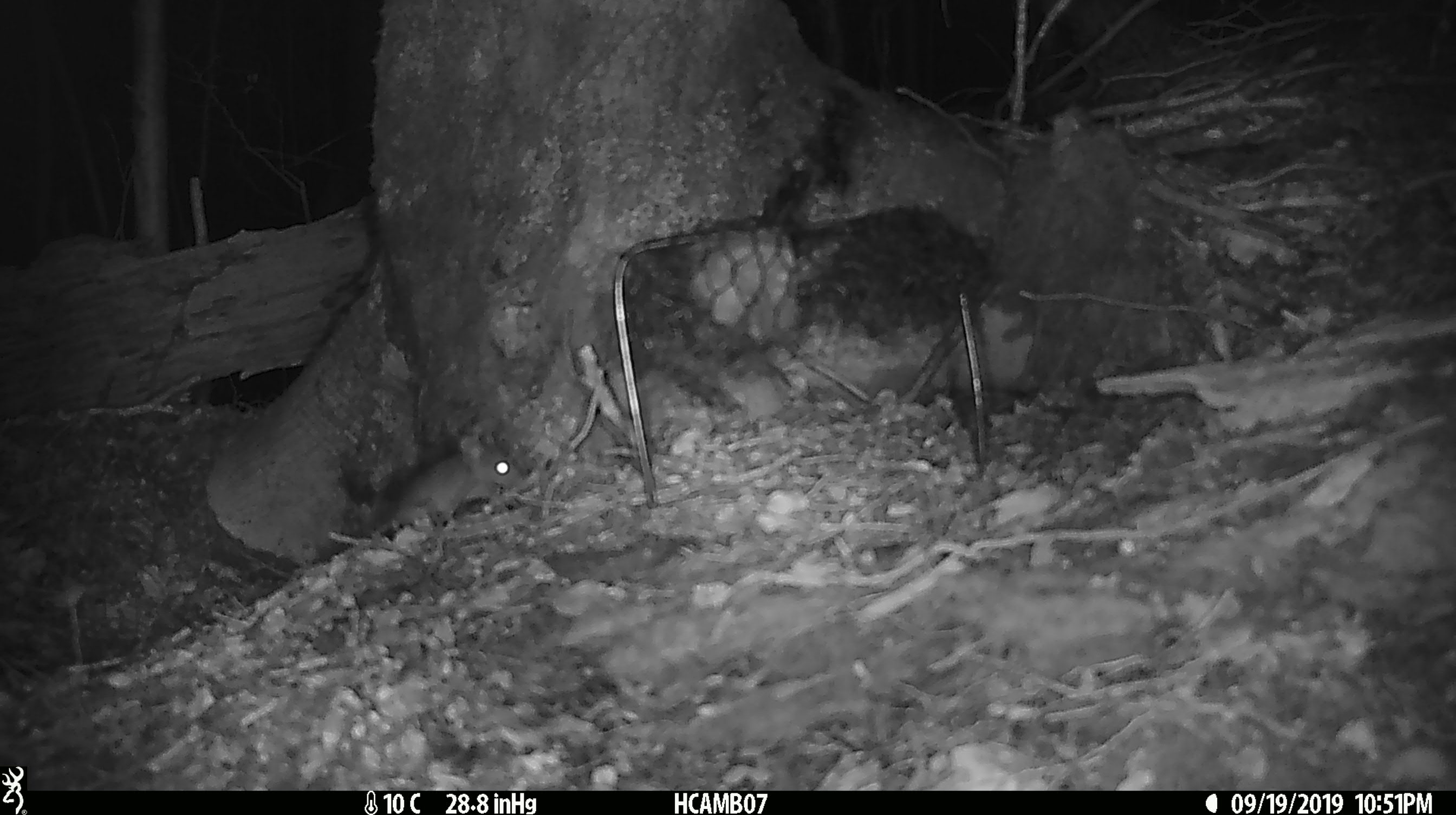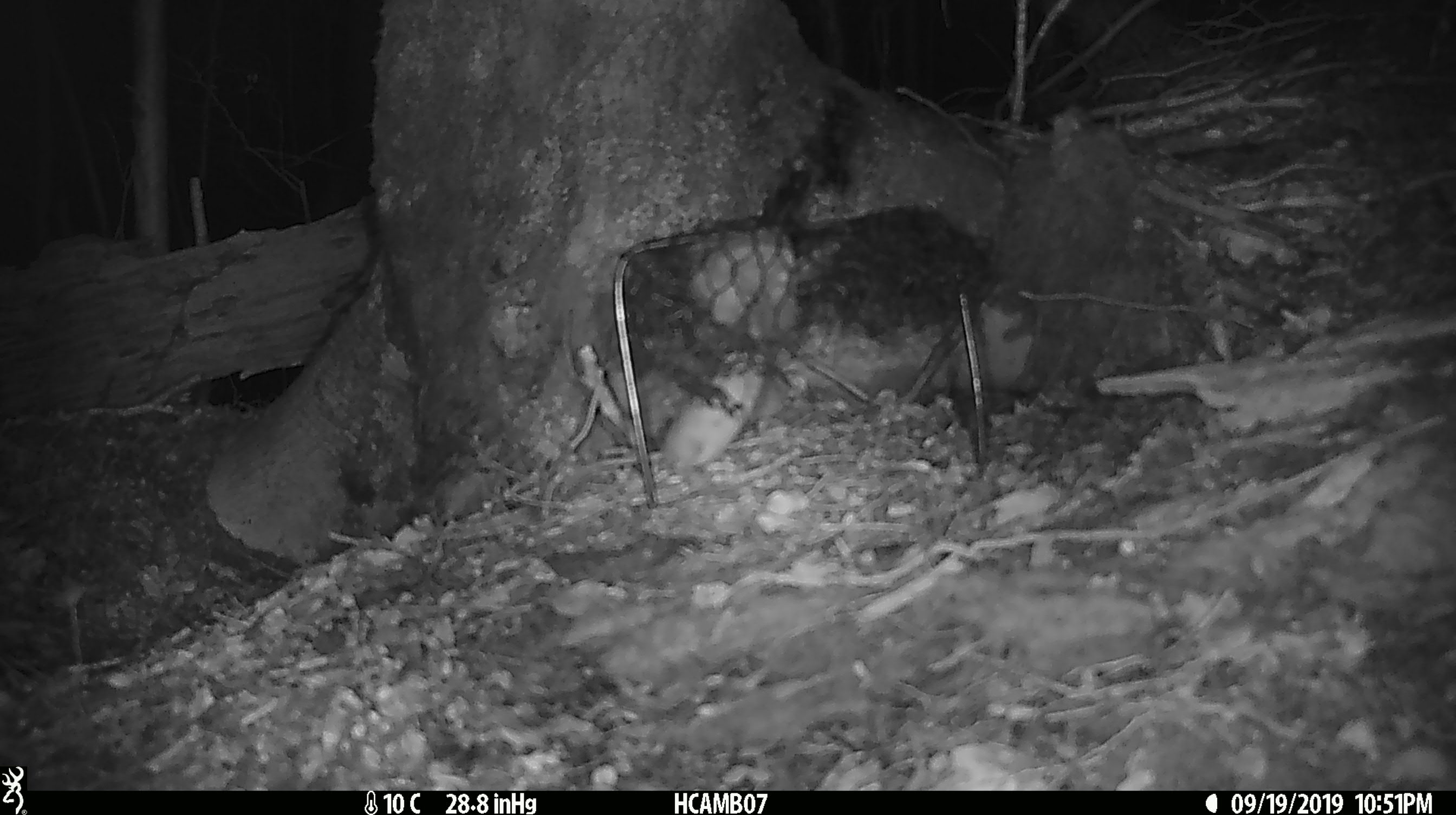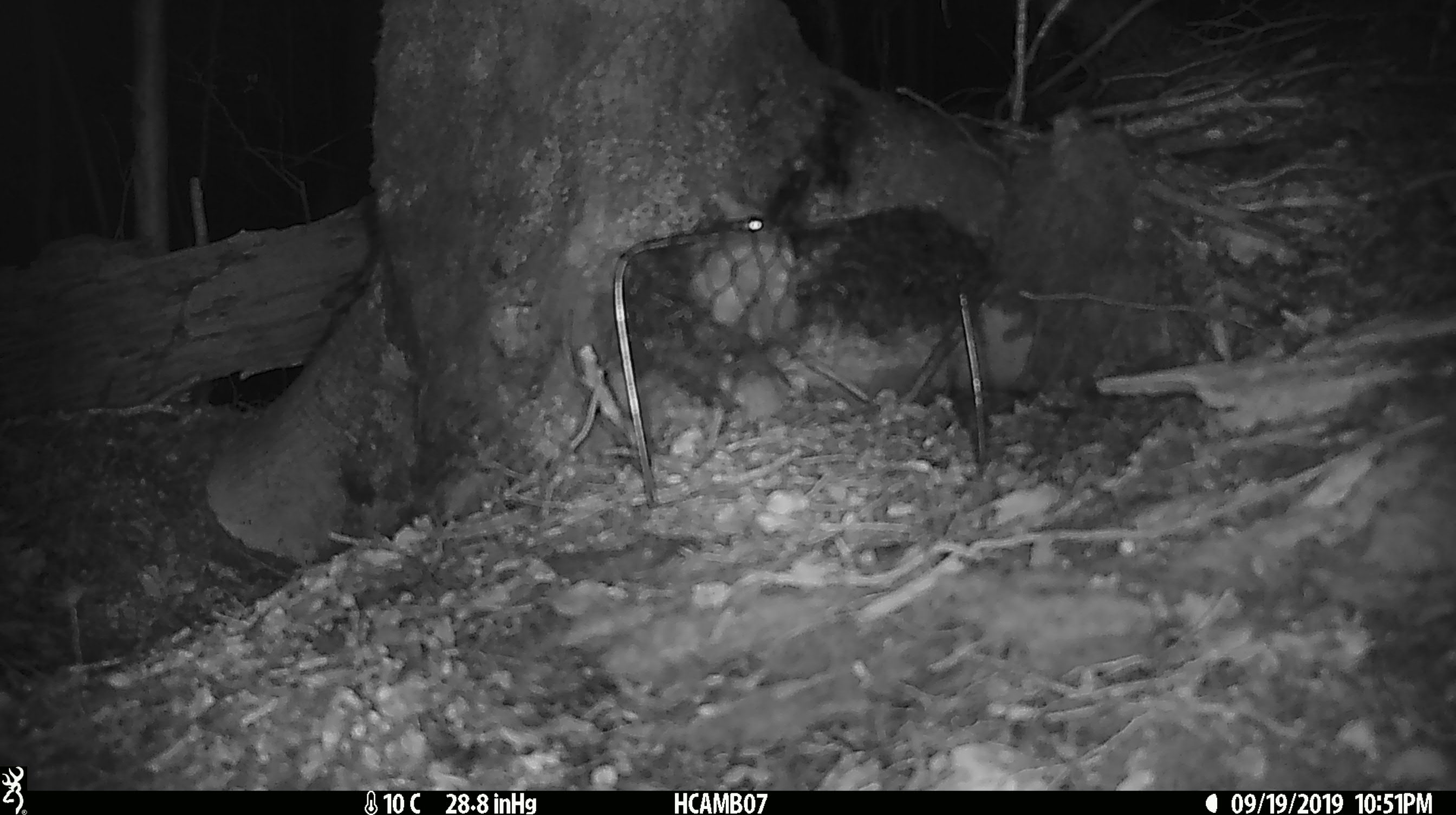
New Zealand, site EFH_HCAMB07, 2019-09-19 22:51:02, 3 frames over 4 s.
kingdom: Animalia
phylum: Chordata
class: Mammalia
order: Rodentia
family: Muridae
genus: Mus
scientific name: Mus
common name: mouse